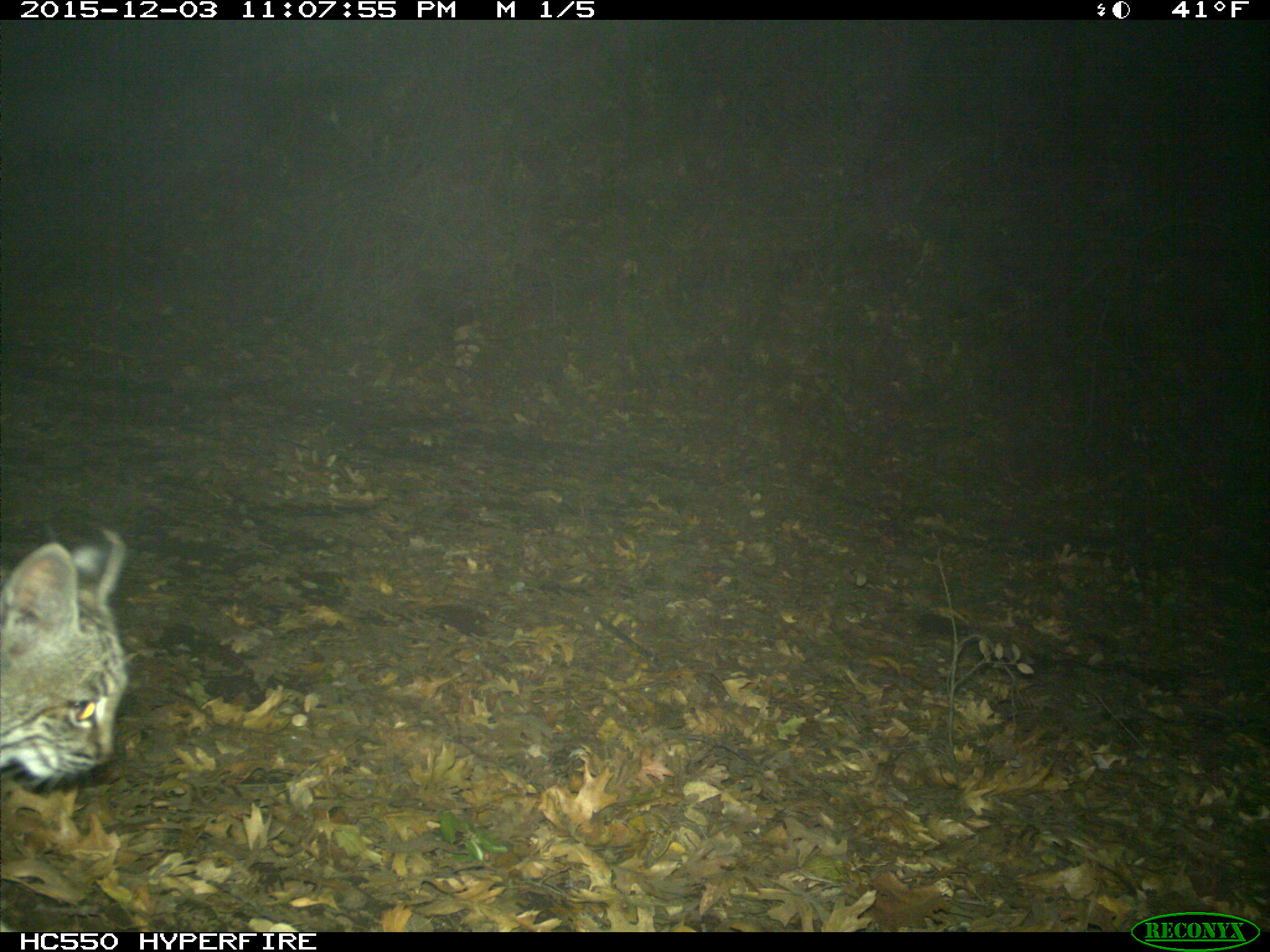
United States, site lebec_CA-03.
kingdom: Animalia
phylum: Chordata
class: Mammalia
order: Carnivora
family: Felidae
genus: Lynx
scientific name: Lynx rufus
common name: bobcat